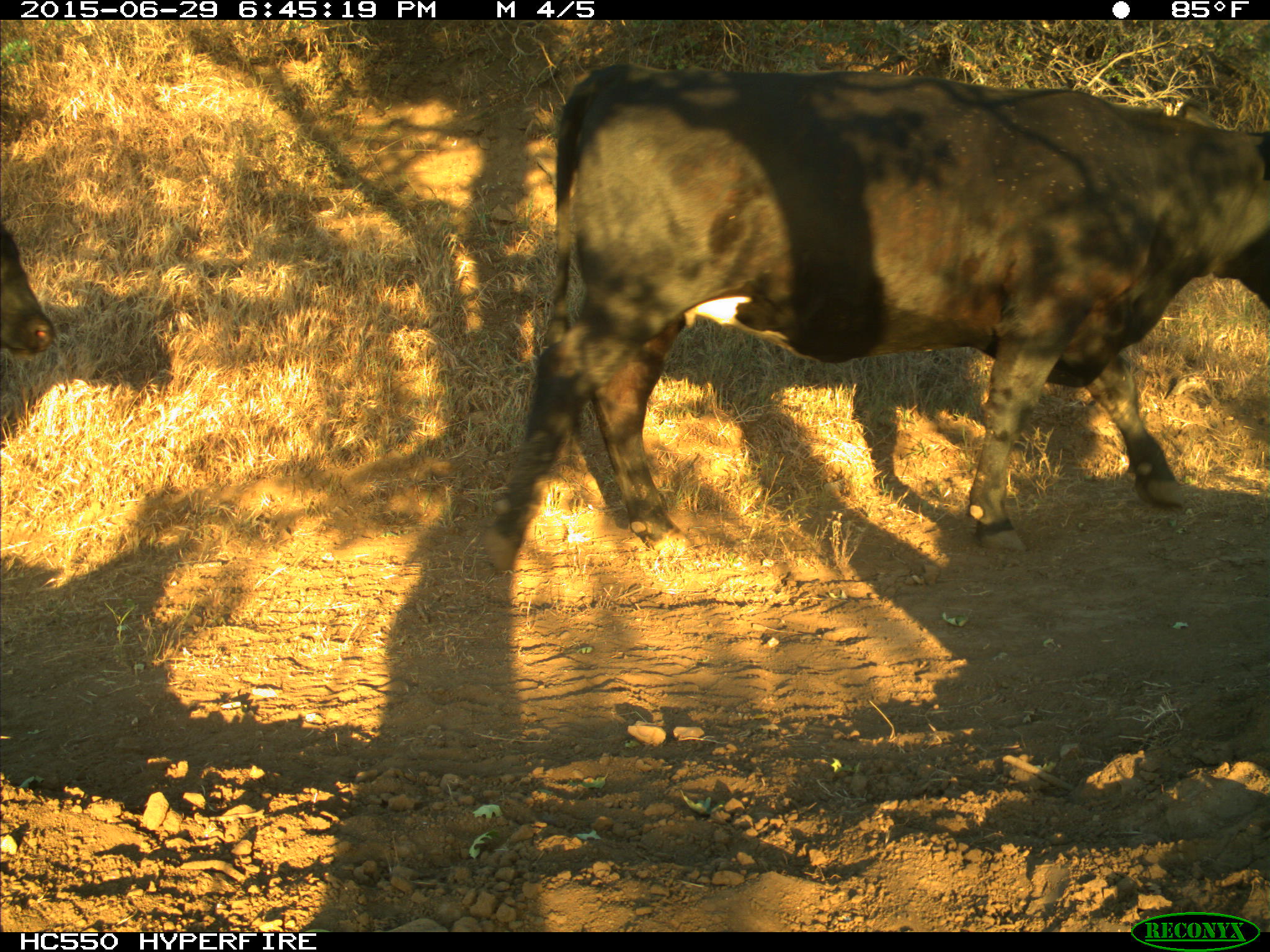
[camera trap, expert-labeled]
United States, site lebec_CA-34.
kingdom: Animalia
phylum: Chordata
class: Mammalia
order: Artiodactyla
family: Bovidae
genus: Bos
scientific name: Bos taurus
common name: domestic cow